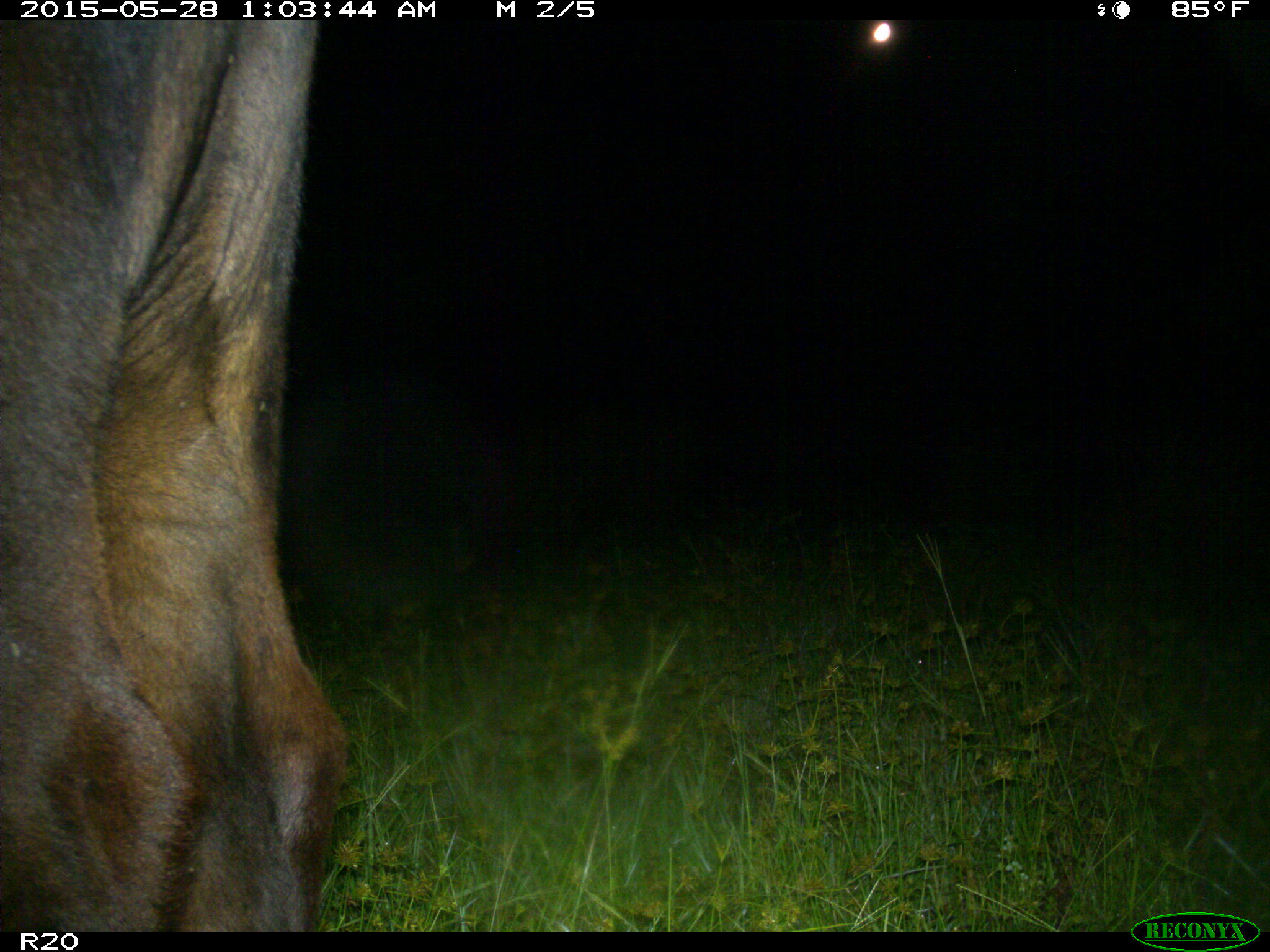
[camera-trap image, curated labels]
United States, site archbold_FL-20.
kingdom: Animalia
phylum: Chordata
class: Mammalia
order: Artiodactyla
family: Bovidae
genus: Bos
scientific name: Bos taurus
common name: domestic cow